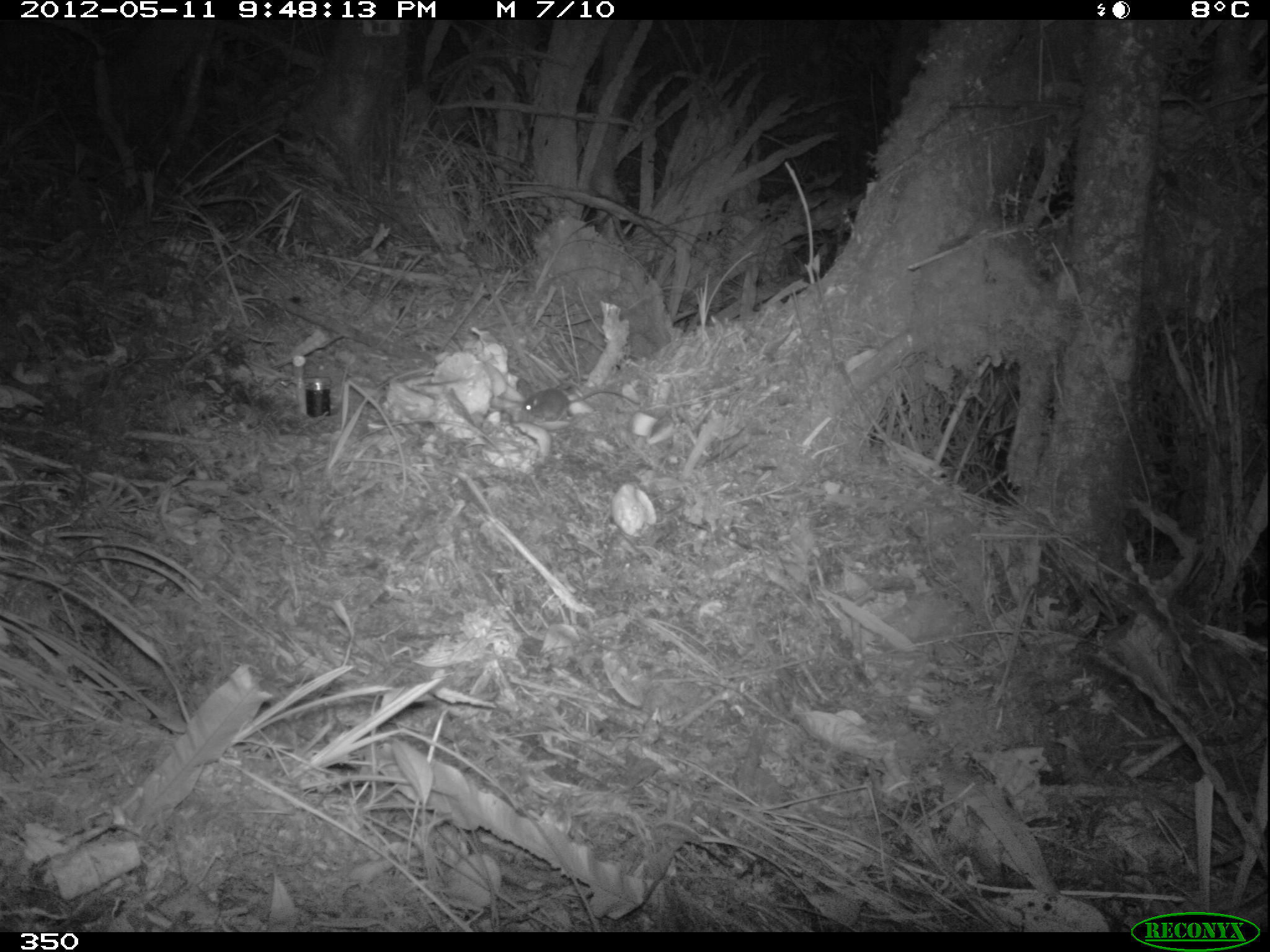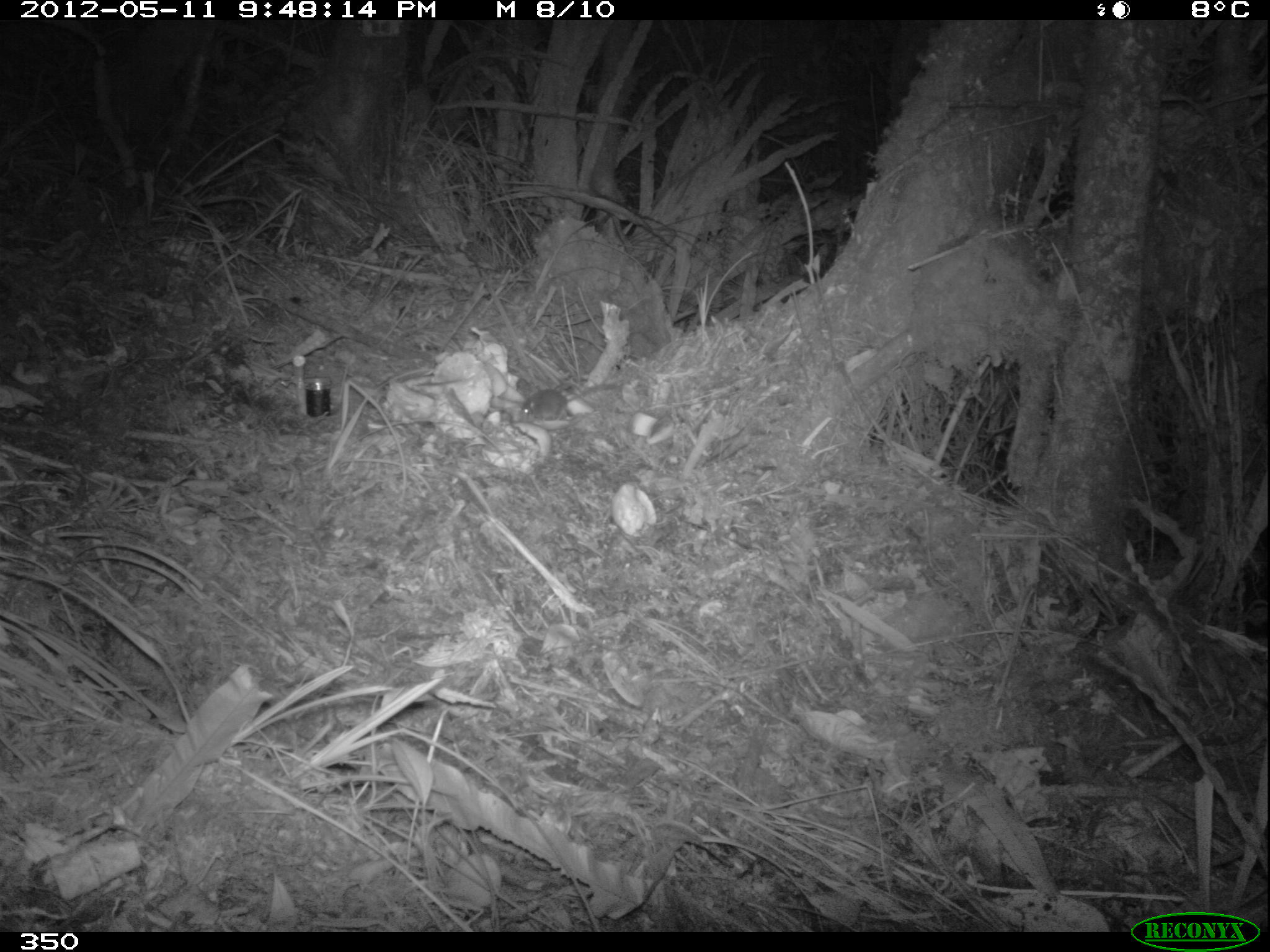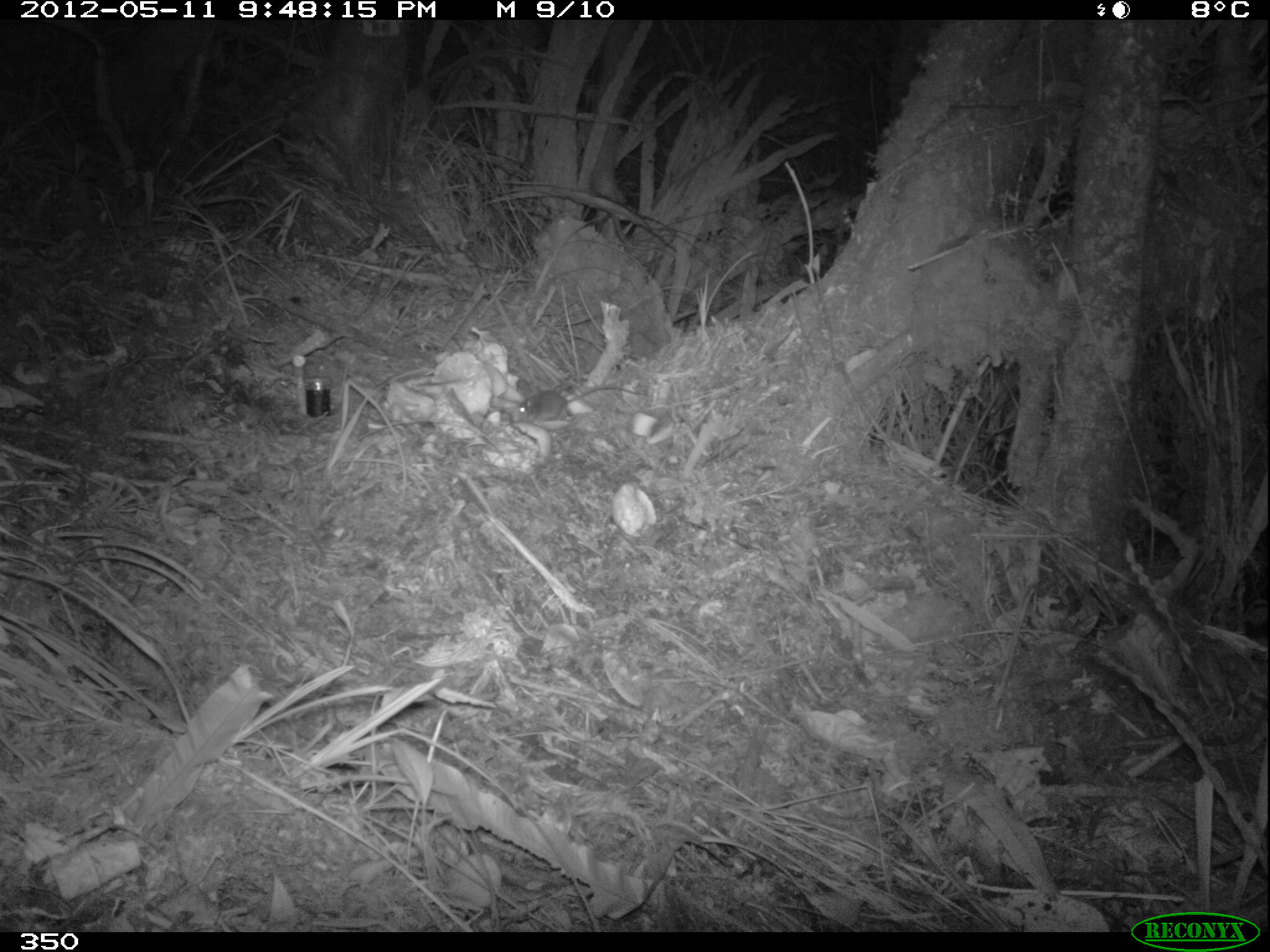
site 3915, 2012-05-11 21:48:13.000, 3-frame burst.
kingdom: Animalia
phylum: Chordata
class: Mammalia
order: Rodentia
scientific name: Rodentia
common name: rodents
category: unknown rodent